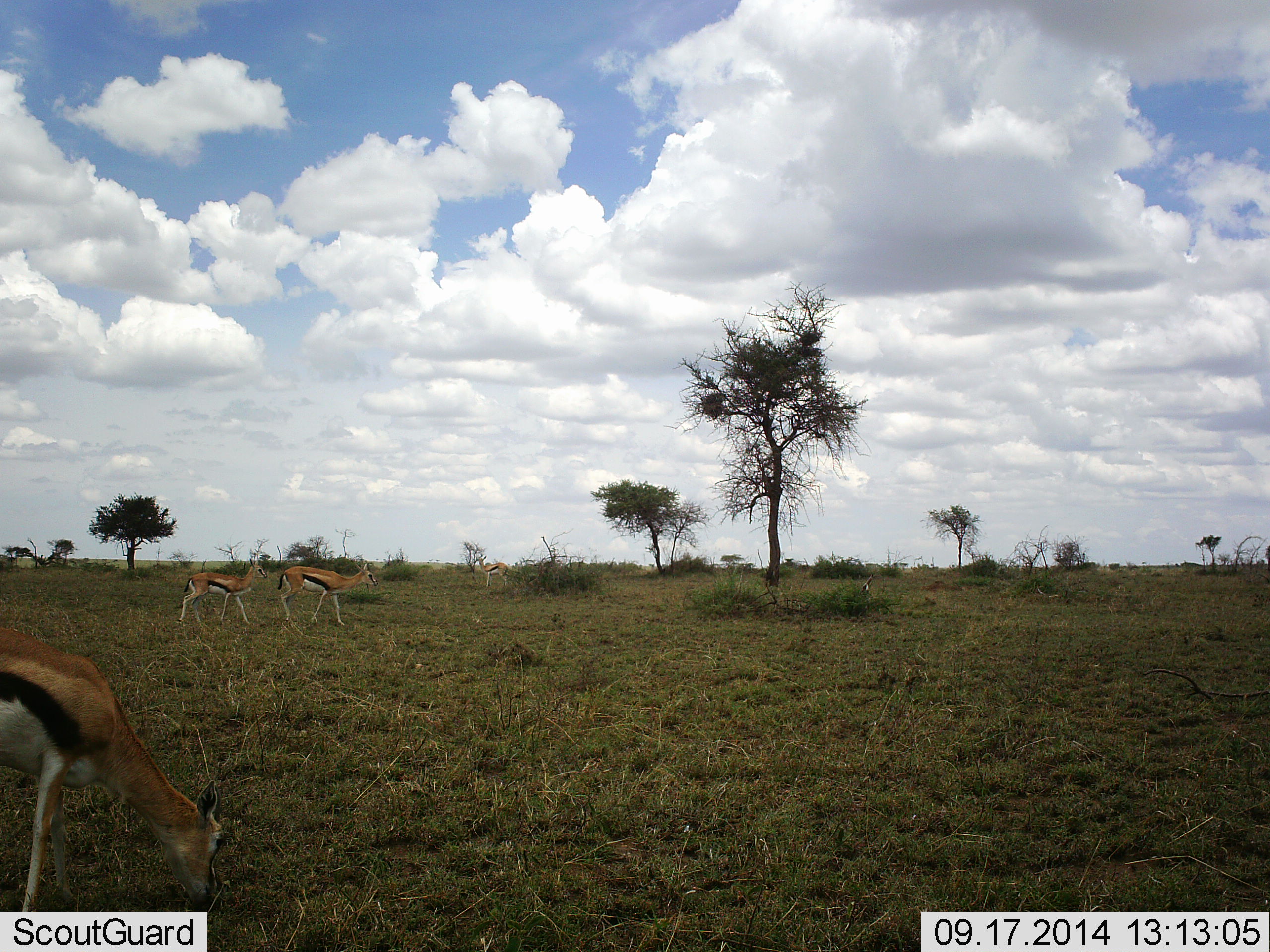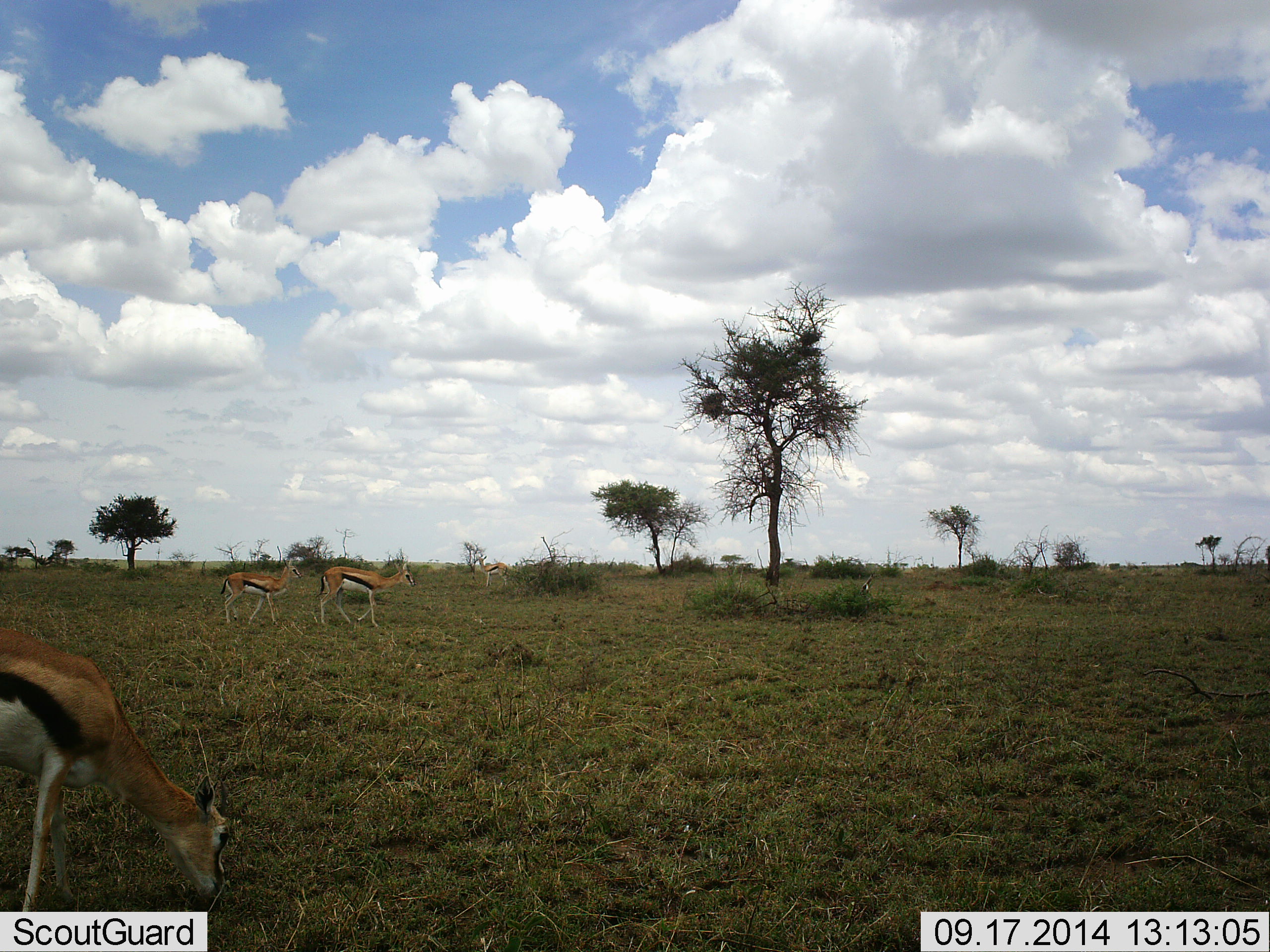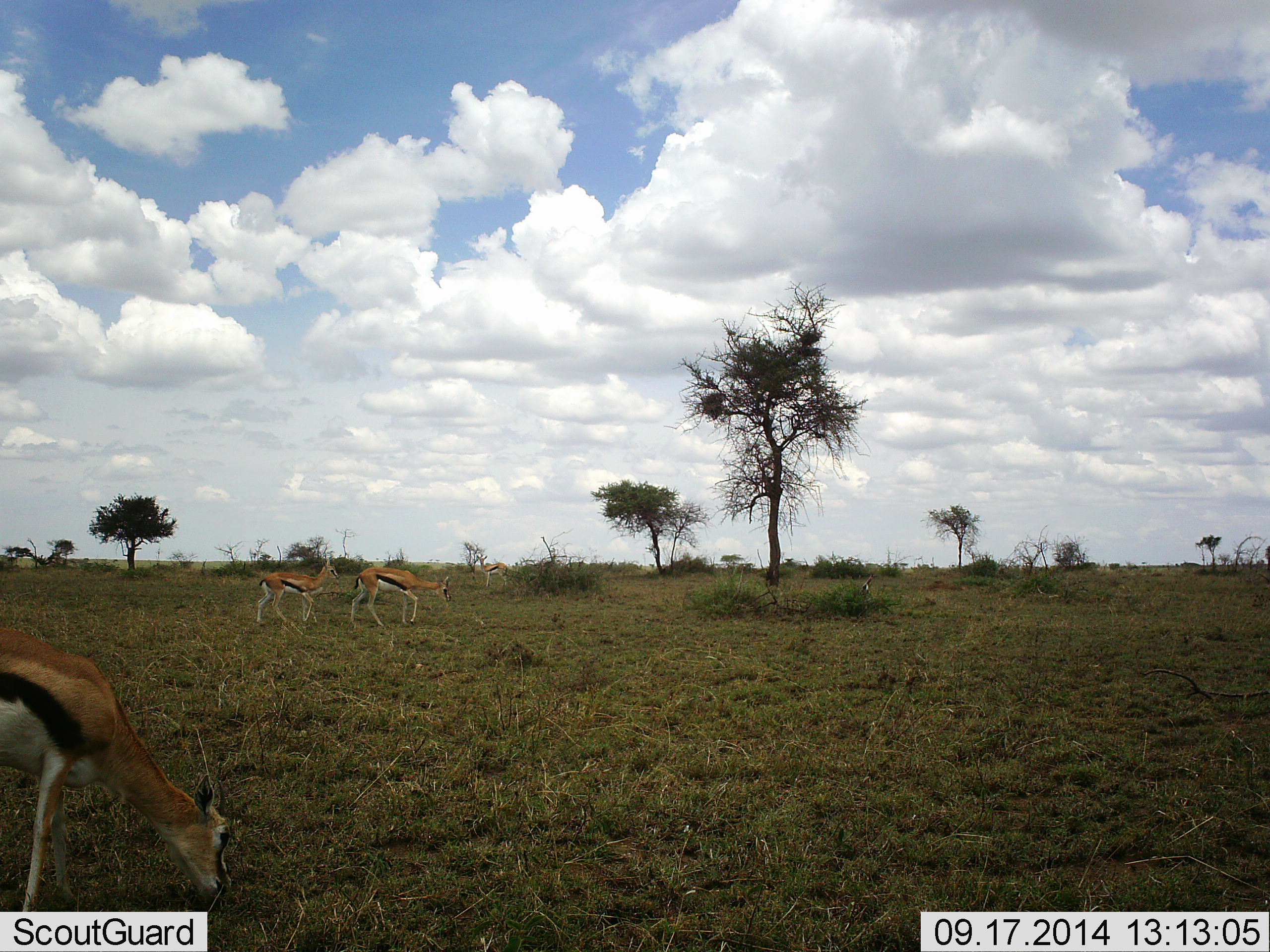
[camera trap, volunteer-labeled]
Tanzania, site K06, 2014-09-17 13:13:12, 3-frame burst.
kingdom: Animalia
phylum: Chordata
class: Mammalia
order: Artiodactyla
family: Bovidae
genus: Eudorcas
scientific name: Eudorcas thomsonii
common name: thomson's gazelle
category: gazellethomsons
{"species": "gazellethomsons (thomson's gazelle) (Eudorcas thomsonii)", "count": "3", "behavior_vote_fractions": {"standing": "20%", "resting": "10%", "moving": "70%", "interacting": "0%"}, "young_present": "0%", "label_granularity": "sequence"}